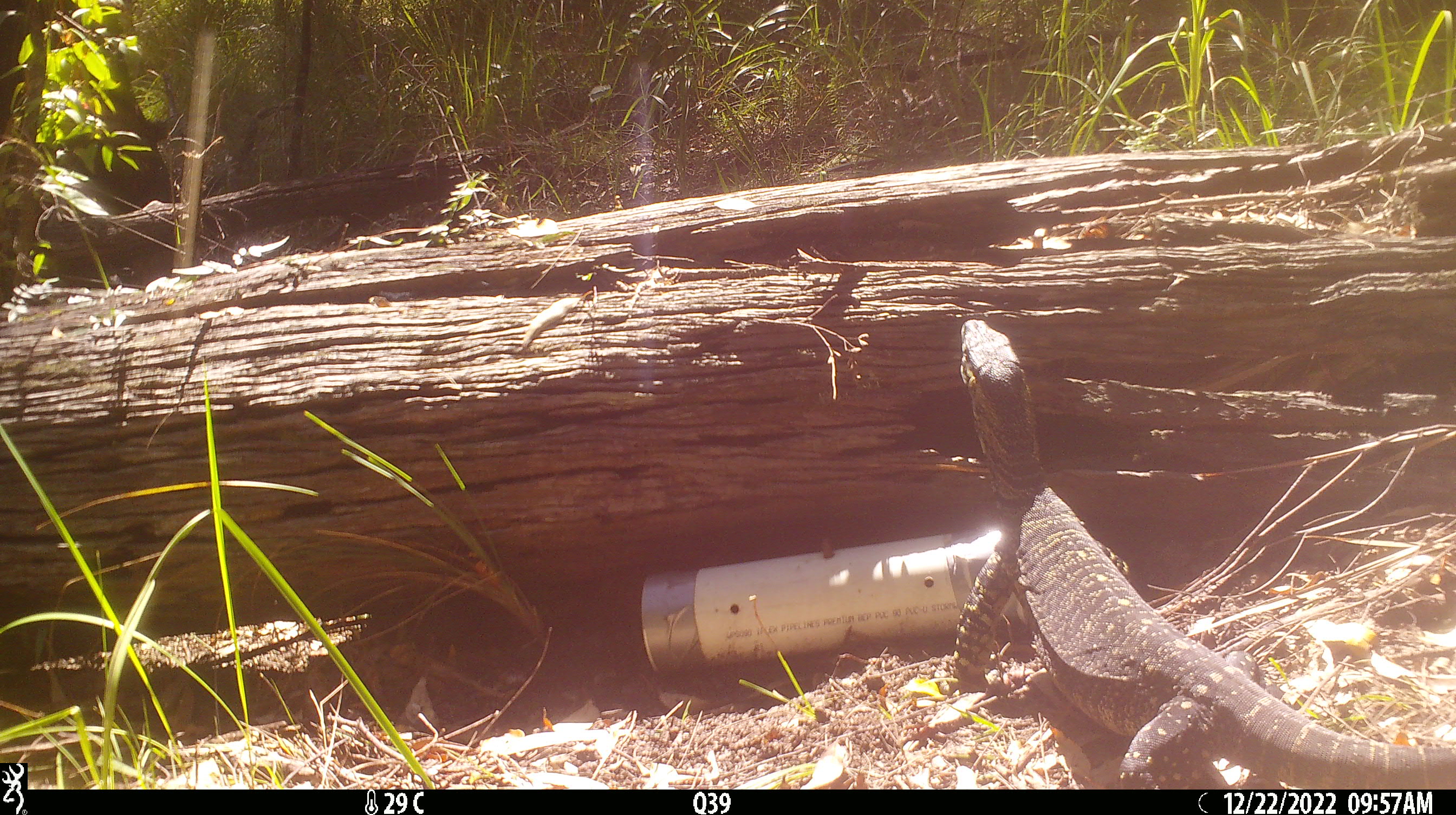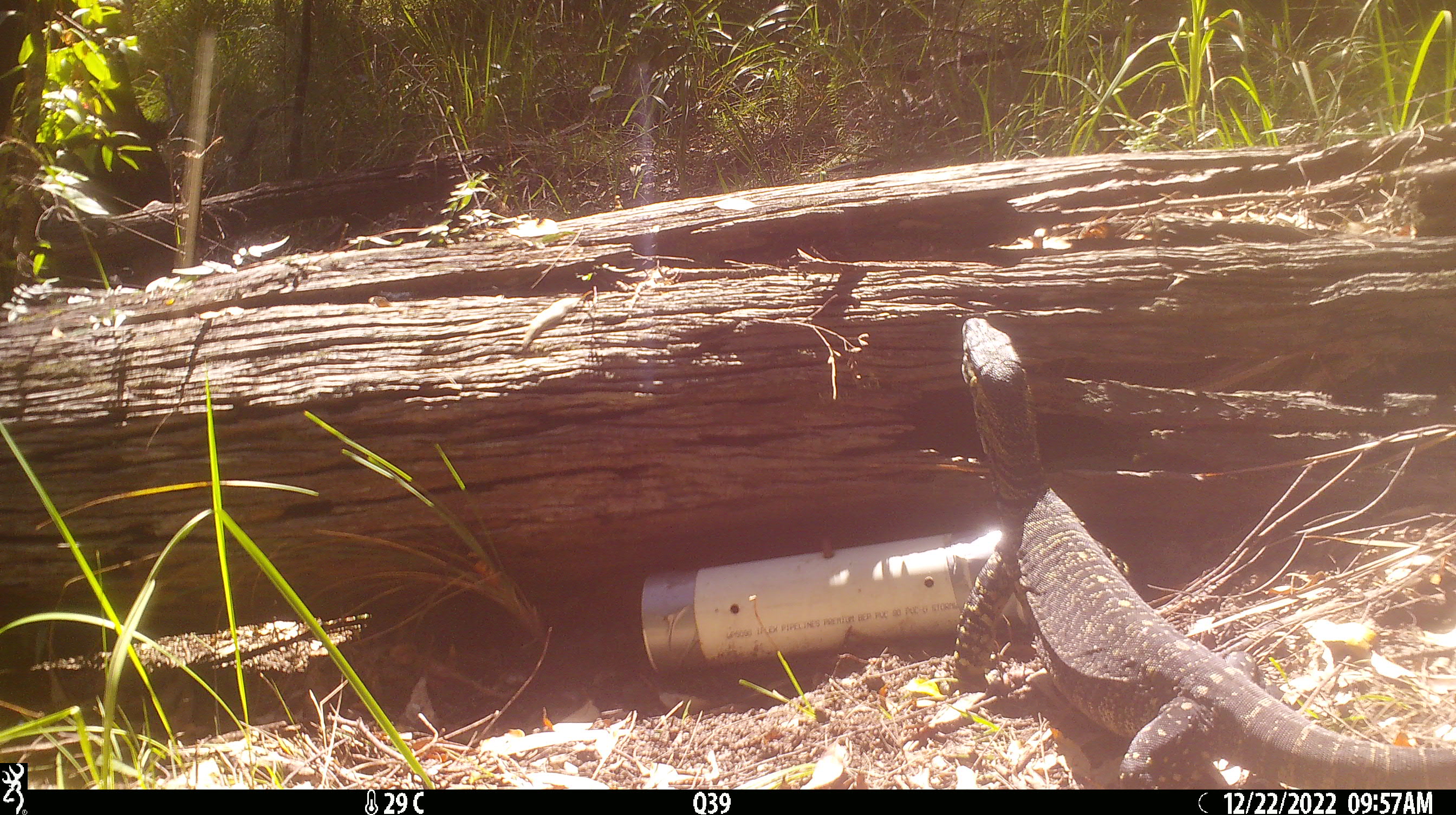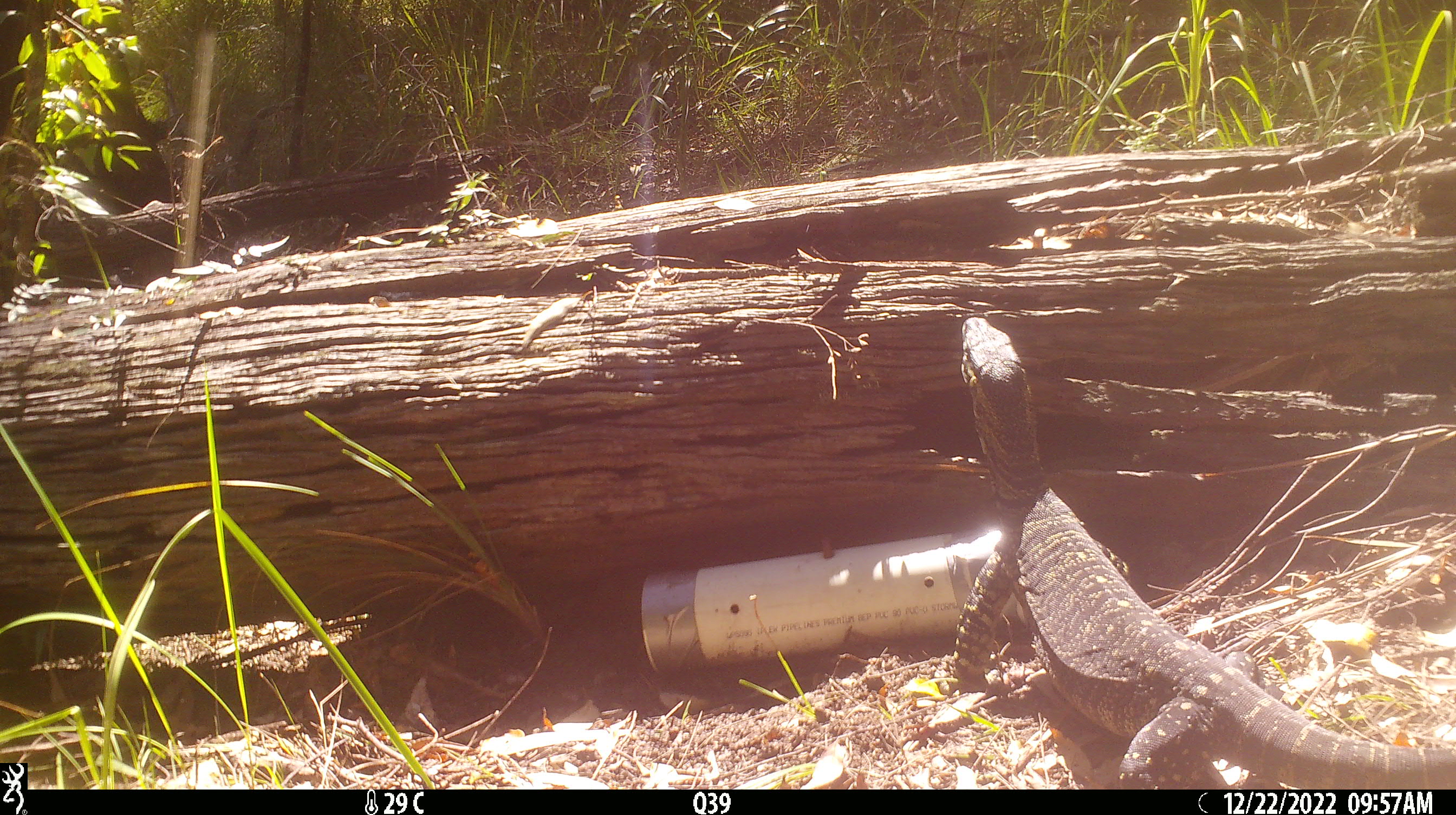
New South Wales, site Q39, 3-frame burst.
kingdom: Animalia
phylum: Chordata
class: Reptilia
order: Squamata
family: Varanidae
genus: Varanus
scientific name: Varanus varius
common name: lace monitor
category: goanna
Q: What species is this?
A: Goanna (lace monitor) (Varanus varius).